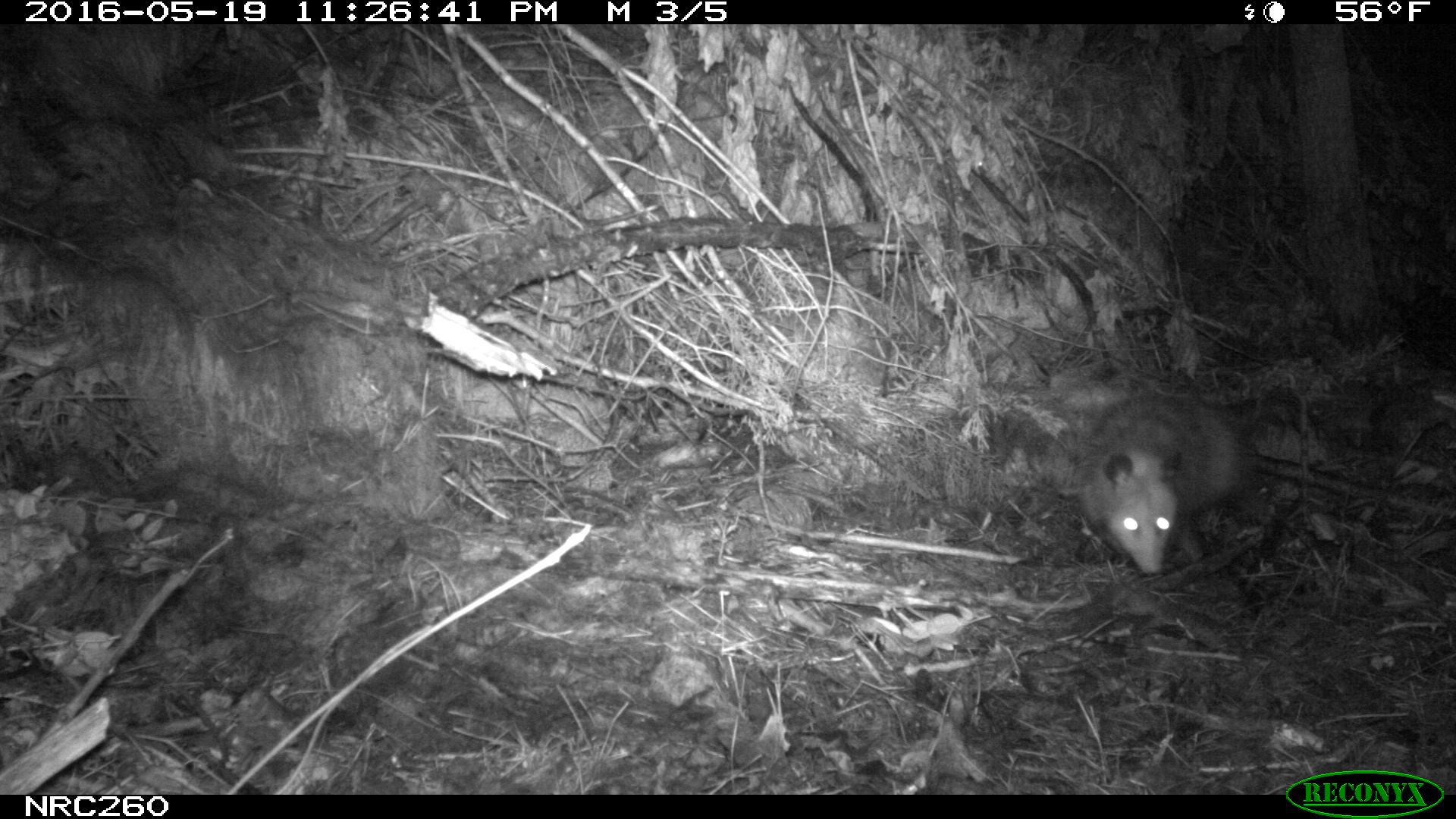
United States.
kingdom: Animalia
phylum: Chordata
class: Mammalia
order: Didelphimorphia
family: Didelphidae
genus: Didelphis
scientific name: Didelphis virginiana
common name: virginia opossum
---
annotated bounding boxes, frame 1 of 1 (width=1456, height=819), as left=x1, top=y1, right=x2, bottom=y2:
Virginia Opossum: left=1056, top=364, right=1257, bottom=584